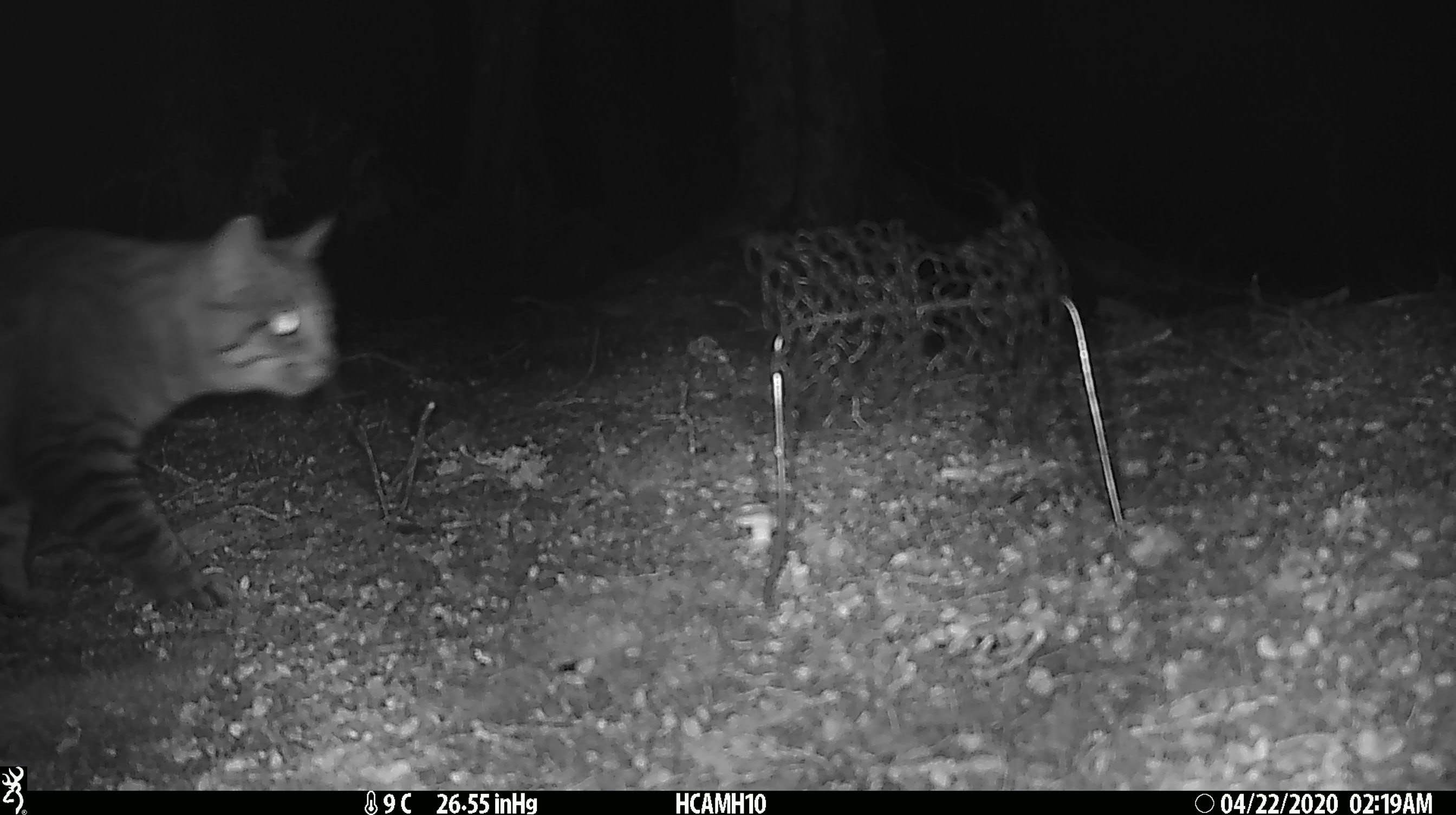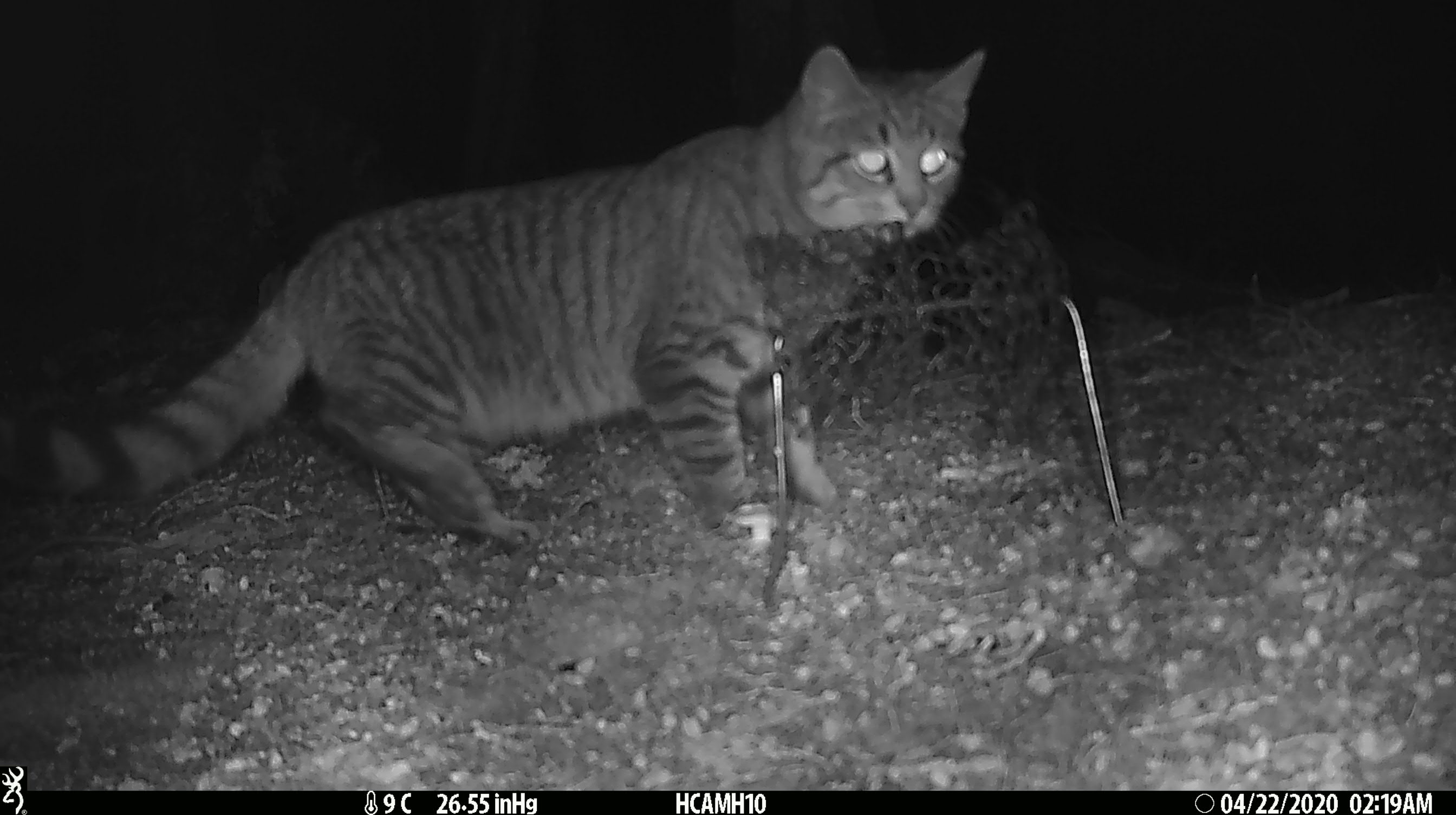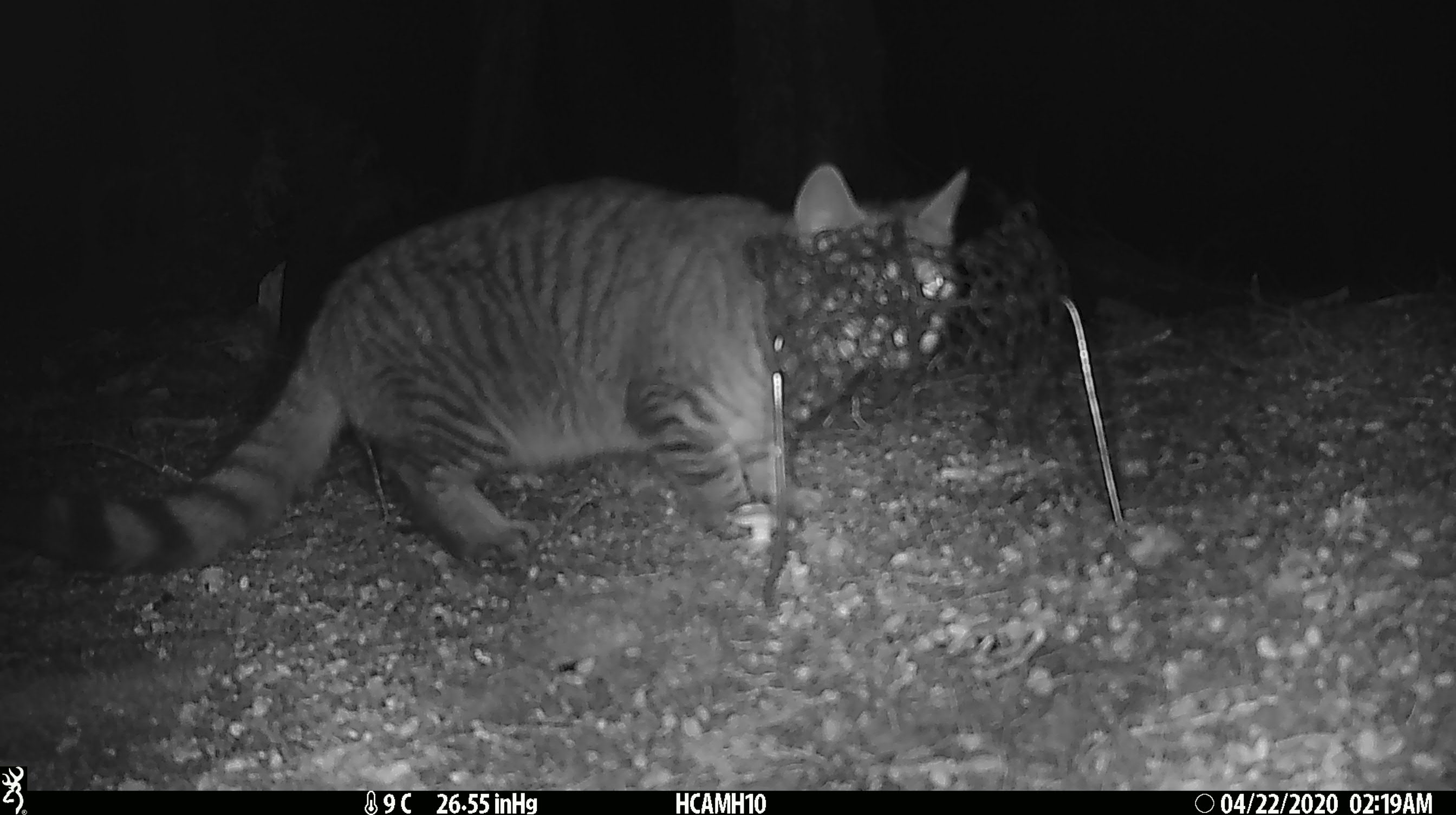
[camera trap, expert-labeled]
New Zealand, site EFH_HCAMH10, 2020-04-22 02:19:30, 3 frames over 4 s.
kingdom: Animalia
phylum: Chordata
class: Mammalia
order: Carnivora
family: Felidae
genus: Felis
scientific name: Felis catus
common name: domestic cat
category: cat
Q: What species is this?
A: Cat (domestic cat) (Felis catus).